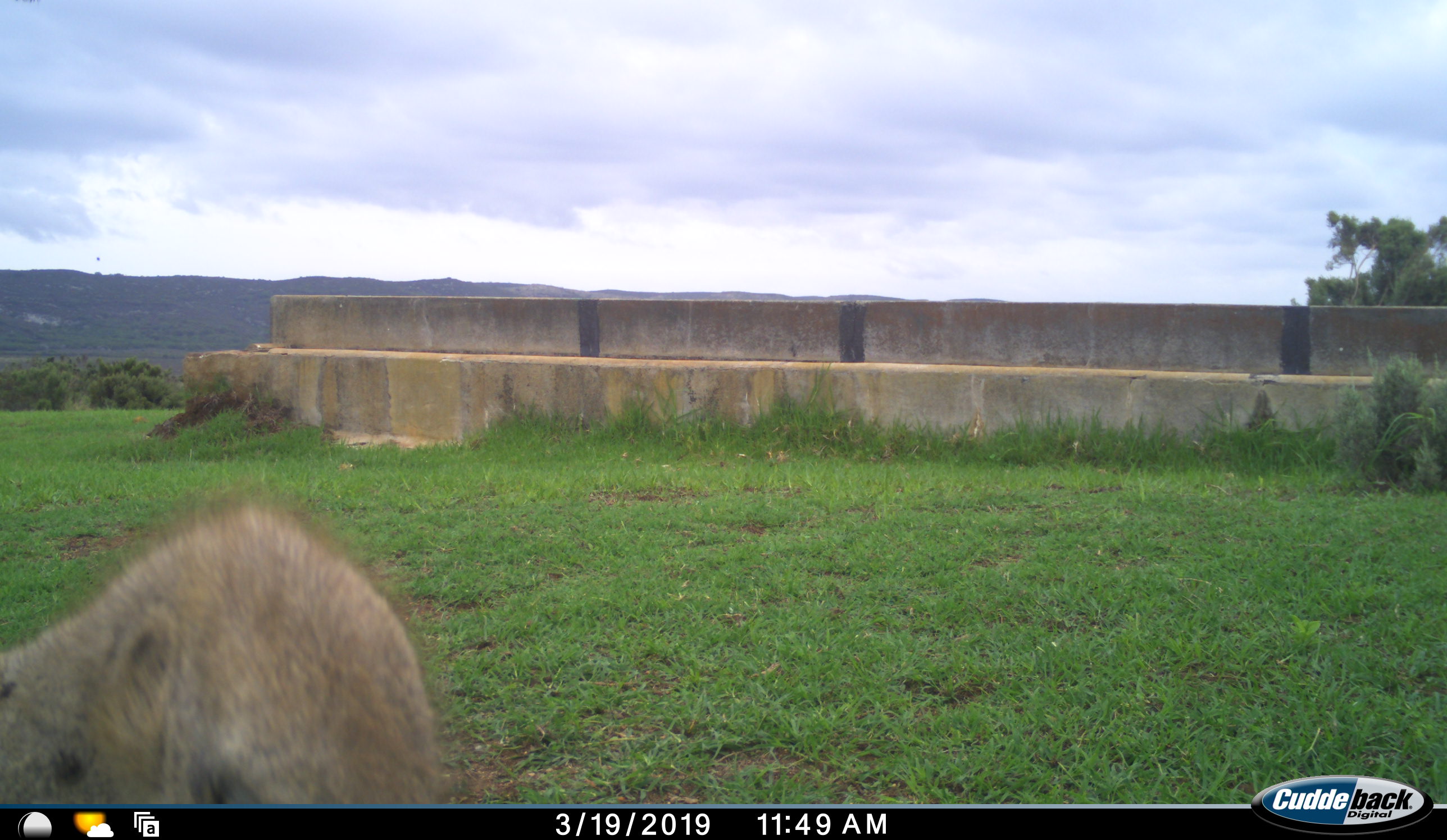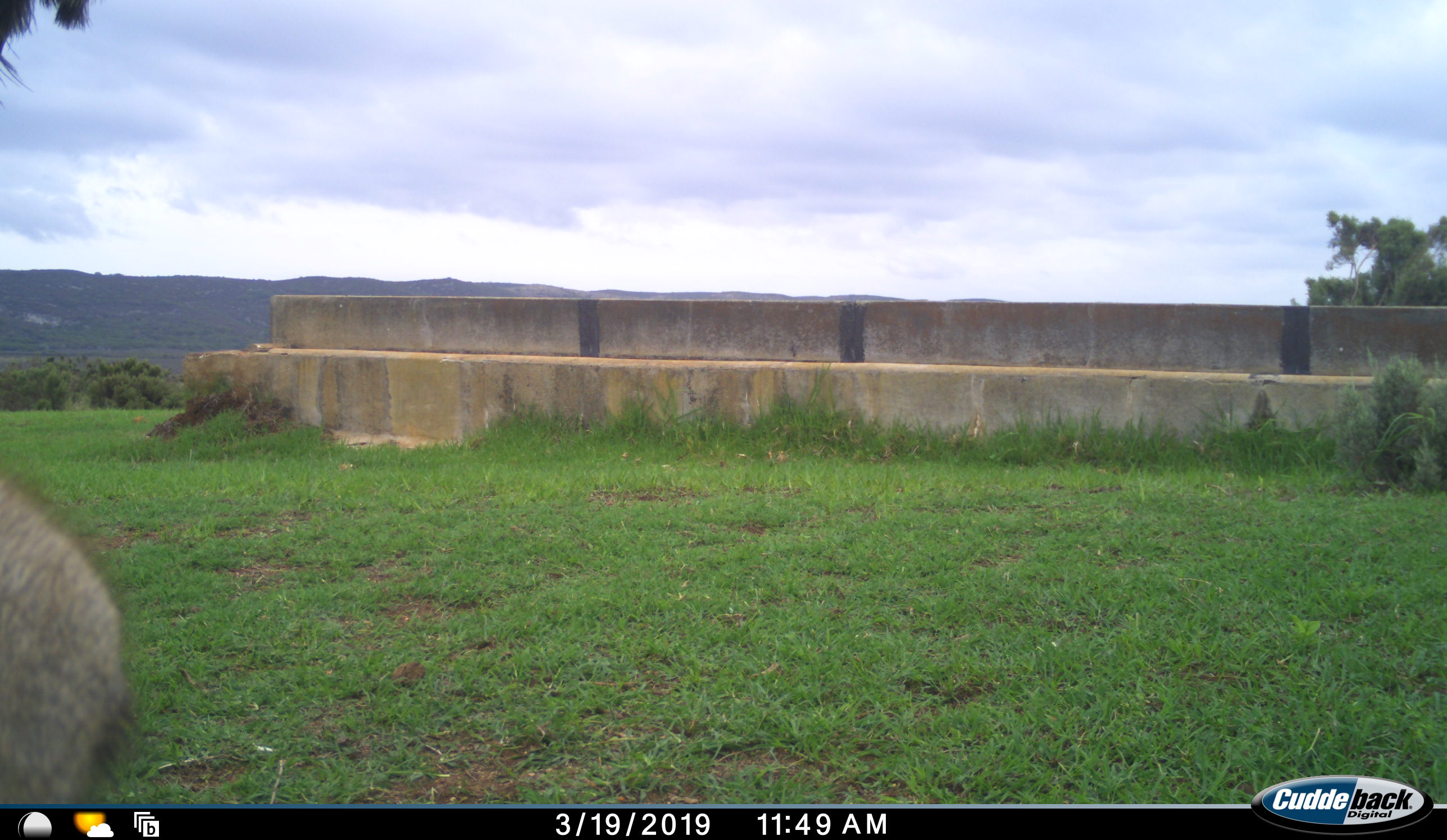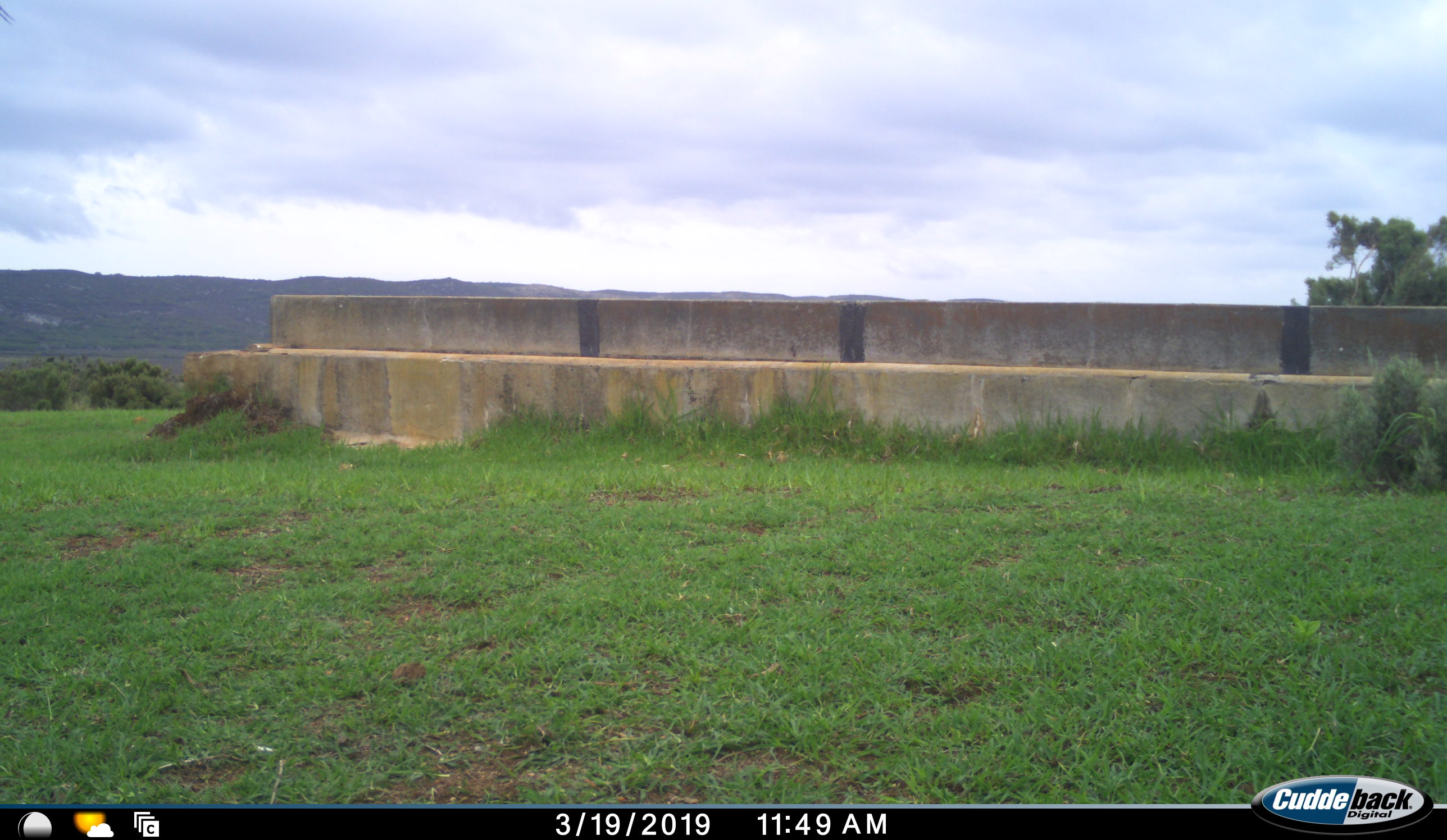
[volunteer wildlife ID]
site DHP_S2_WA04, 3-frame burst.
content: unidentified animal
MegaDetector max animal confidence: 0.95